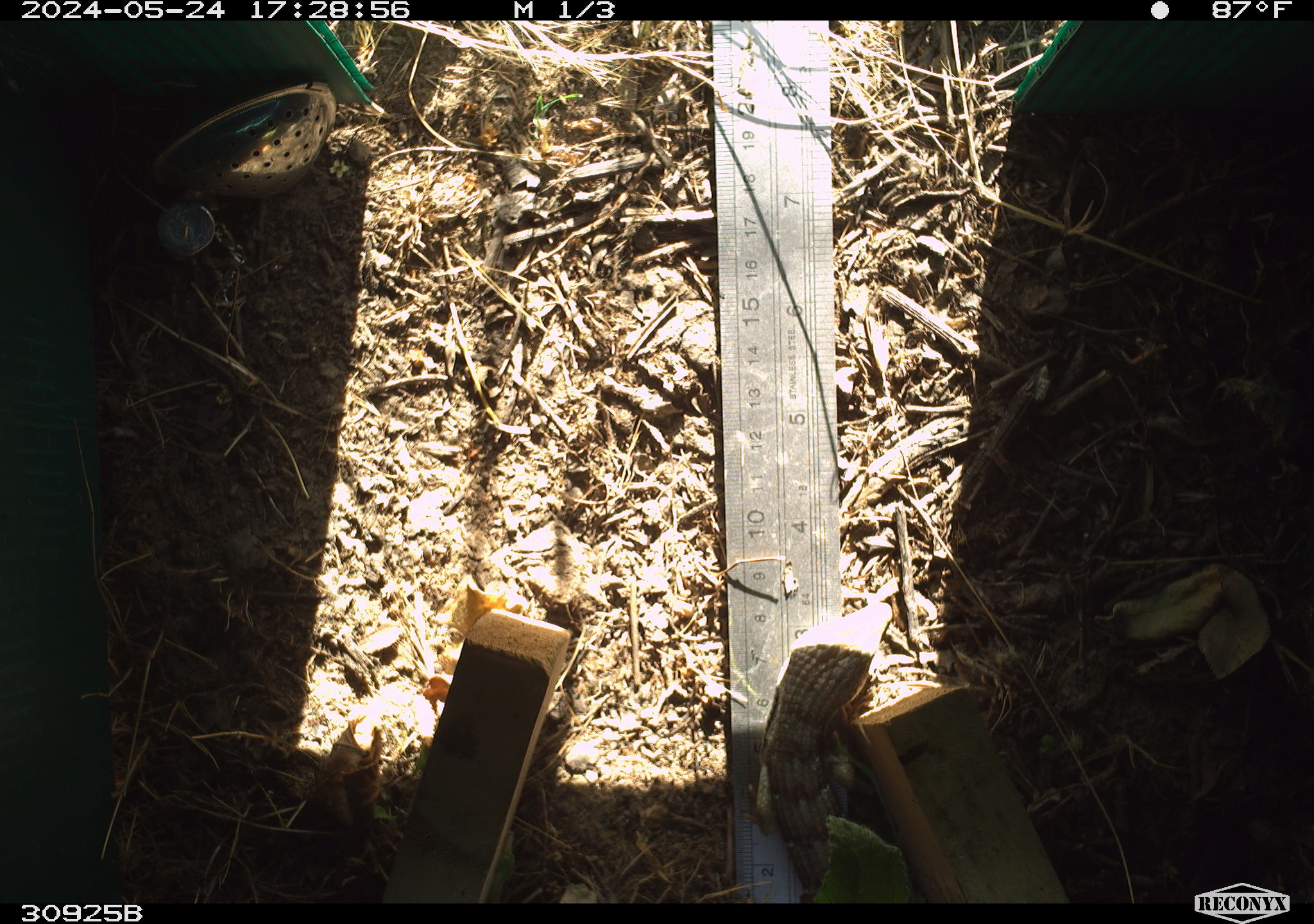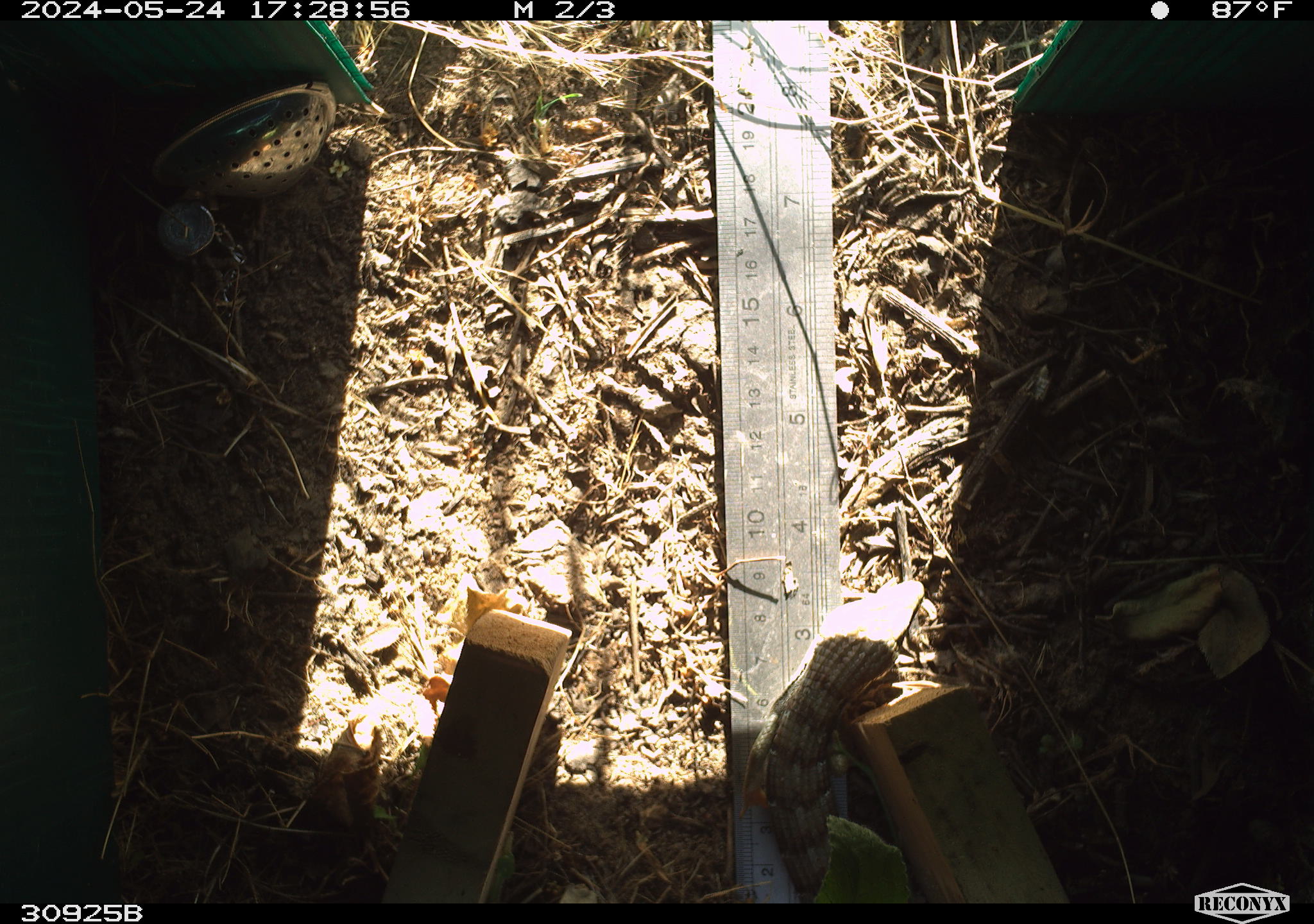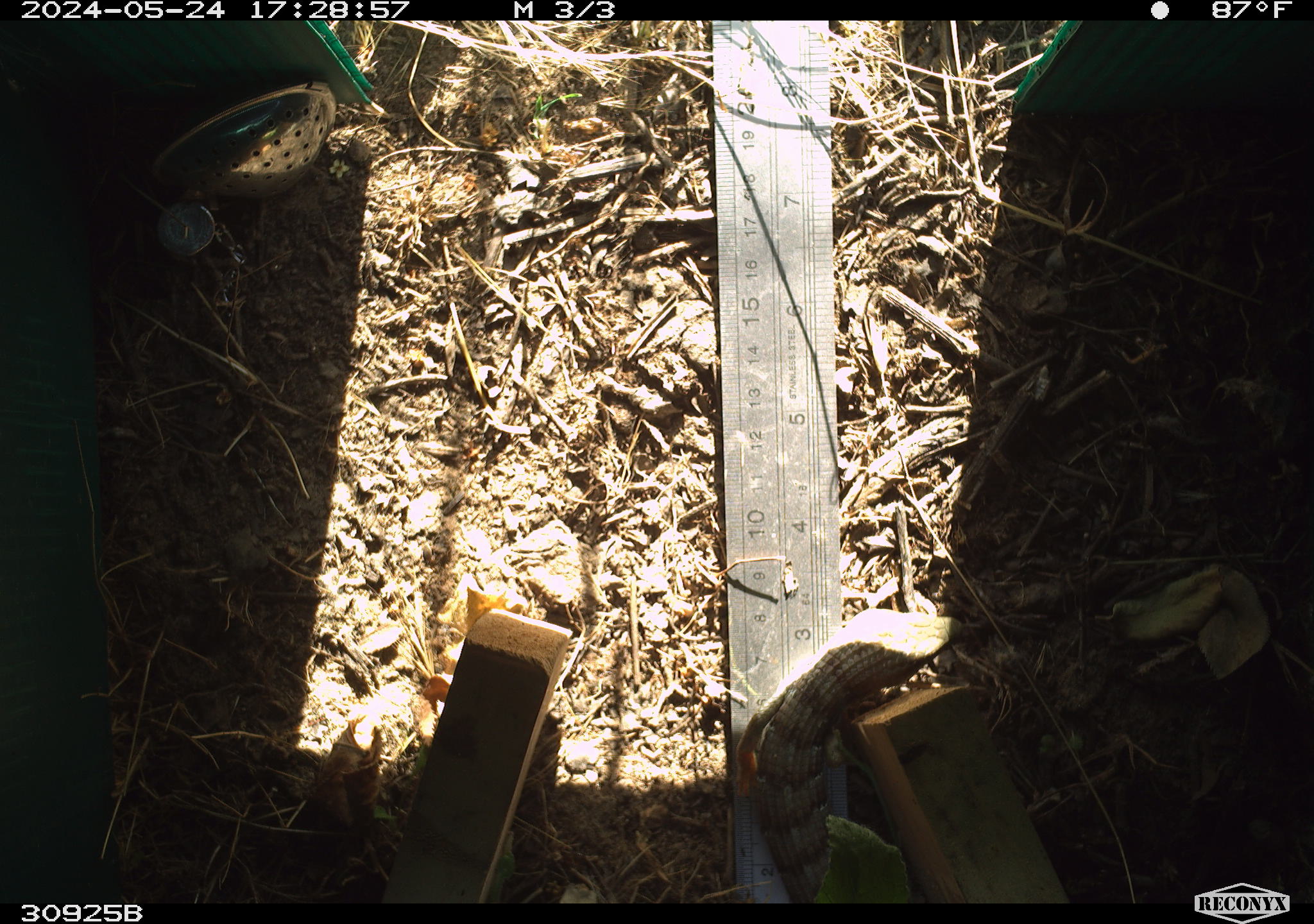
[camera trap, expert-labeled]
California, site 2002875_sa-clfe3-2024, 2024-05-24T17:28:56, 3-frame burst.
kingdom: Animalia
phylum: Chordata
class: Reptilia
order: Squamata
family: Anguidae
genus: Elgaria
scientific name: Elgaria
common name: alligator lizards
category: elgaria species